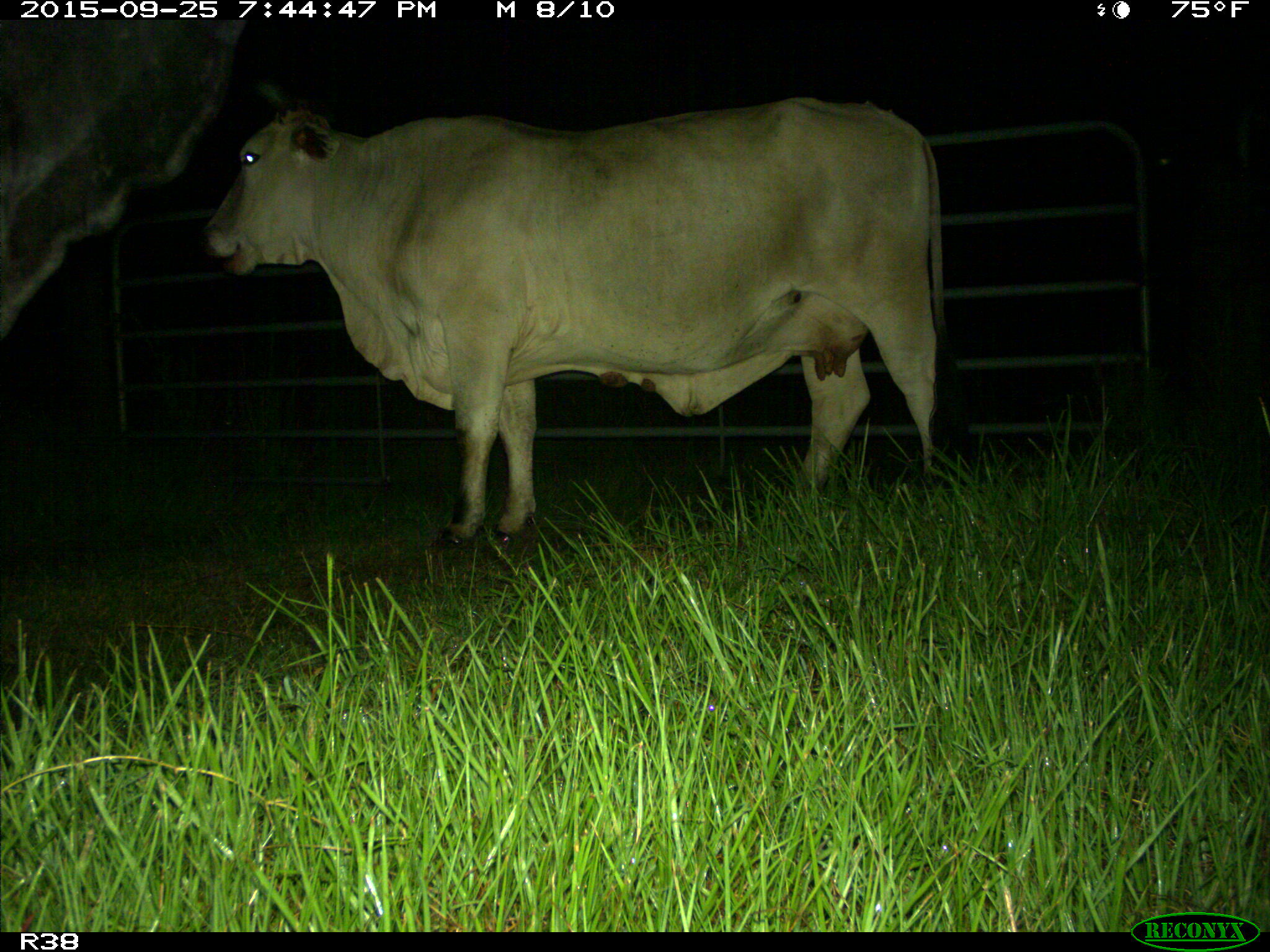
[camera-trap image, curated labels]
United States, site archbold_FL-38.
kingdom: Animalia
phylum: Chordata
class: Mammalia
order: Artiodactyla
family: Bovidae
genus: Bos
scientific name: Bos taurus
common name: domestic cow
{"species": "Bos taurus (domestic cow)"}